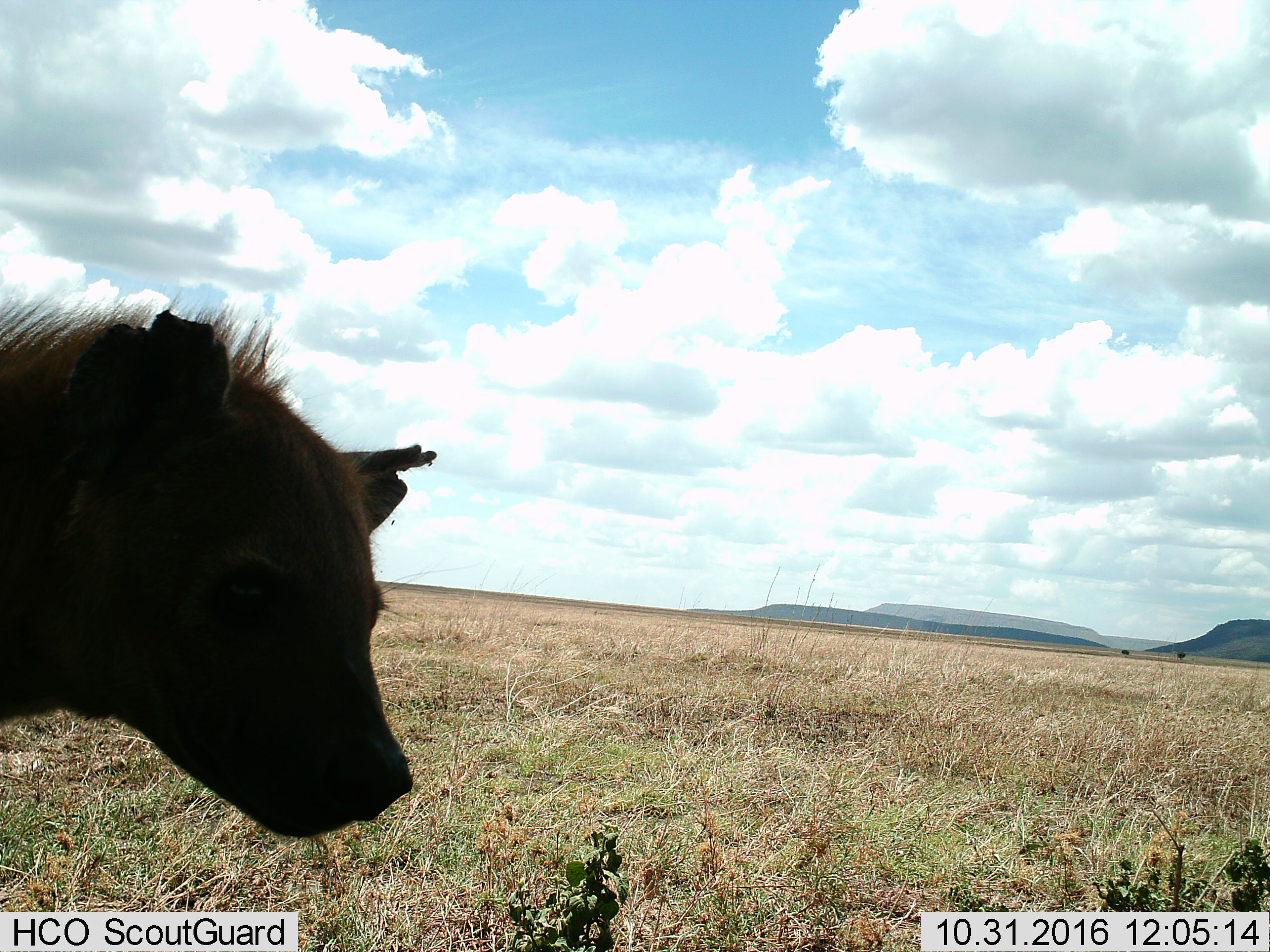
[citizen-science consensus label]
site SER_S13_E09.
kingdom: Animalia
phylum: Chordata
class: Mammalia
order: Carnivora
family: Hyaenidae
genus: Crocuta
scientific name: Crocuta crocuta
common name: spotted hyena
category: hyenaspotted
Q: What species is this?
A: Hyenaspotted (spotted hyena) (Crocuta crocuta).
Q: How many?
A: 1.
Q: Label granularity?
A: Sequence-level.